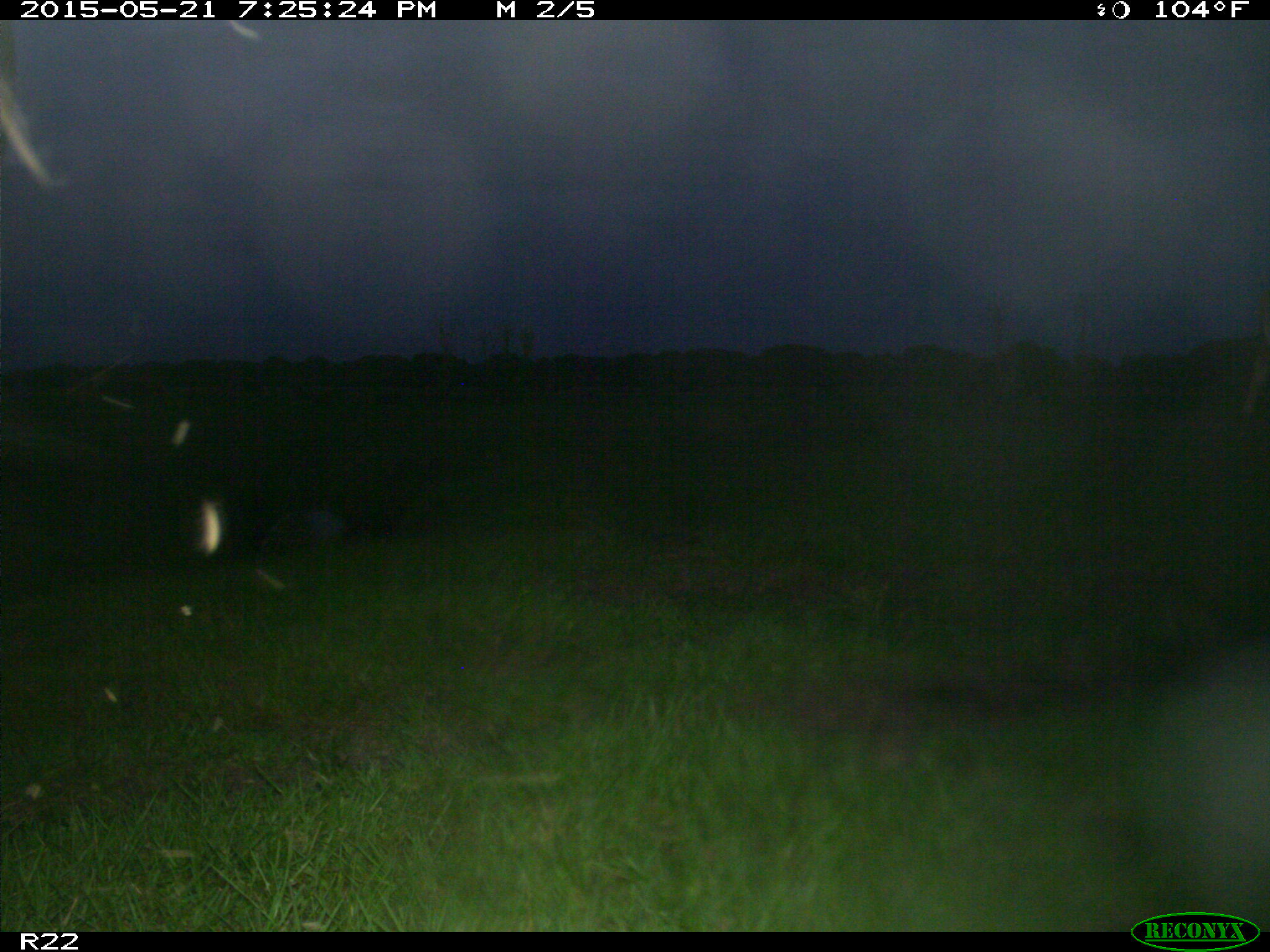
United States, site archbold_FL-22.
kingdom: Animalia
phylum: Chordata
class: Mammalia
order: Artiodactyla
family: Bovidae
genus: Bos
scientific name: Bos taurus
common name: domestic cow